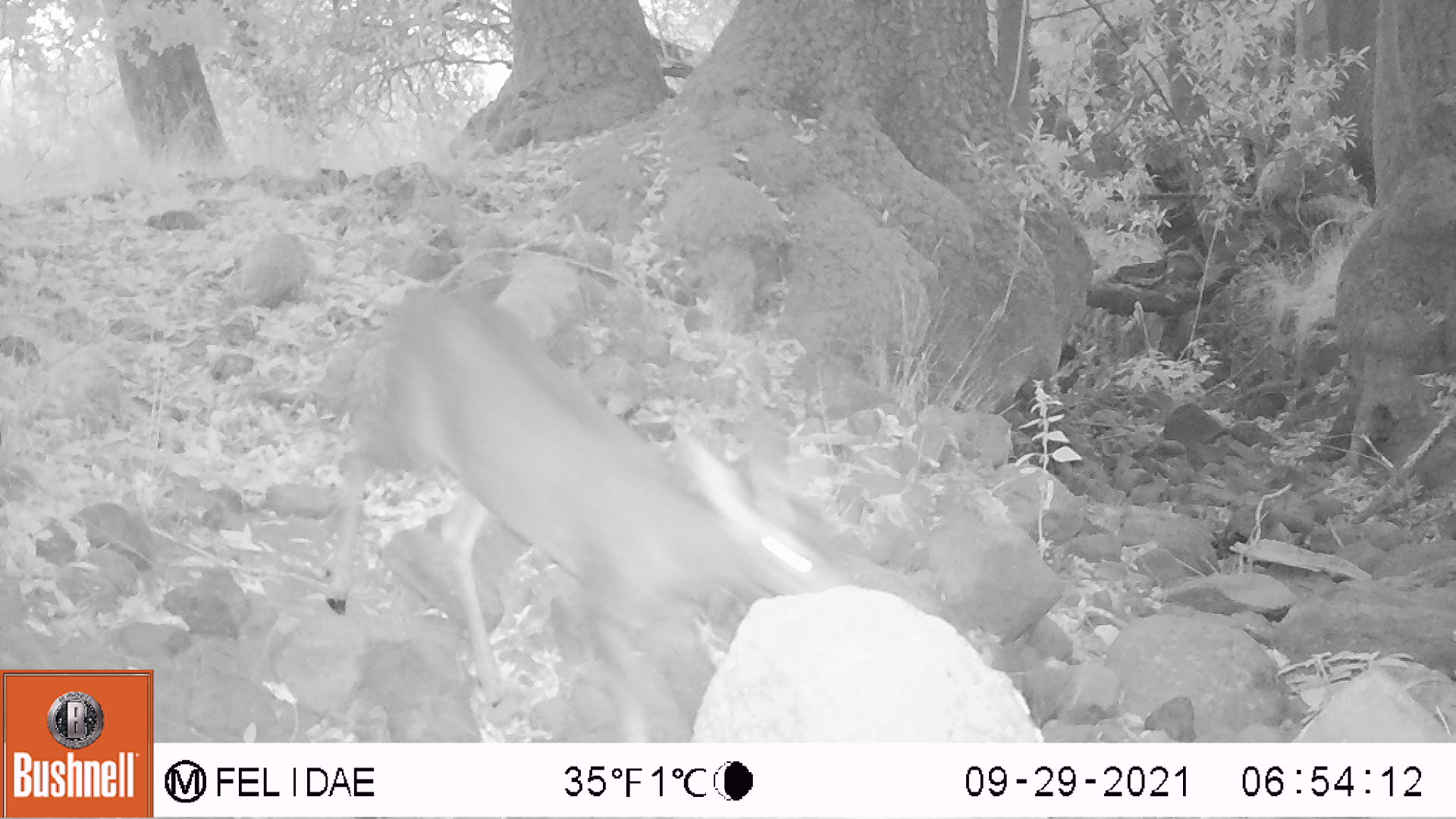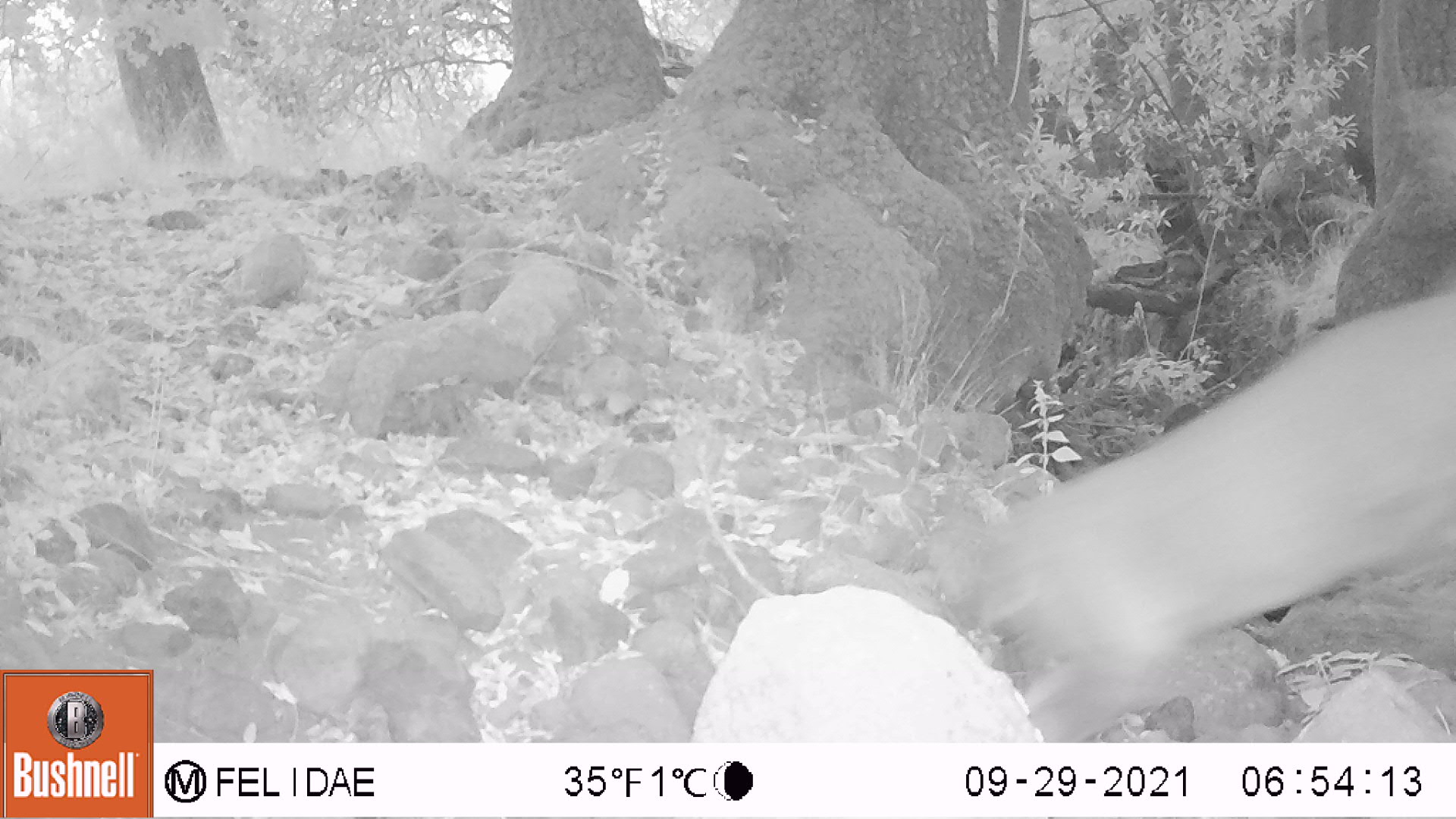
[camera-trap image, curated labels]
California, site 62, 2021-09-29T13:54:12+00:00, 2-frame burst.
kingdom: Animalia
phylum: Chordata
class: Mammalia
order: Artiodactyla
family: Cervidae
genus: Odocoileus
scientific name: Odocoileus hemionus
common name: mule deer